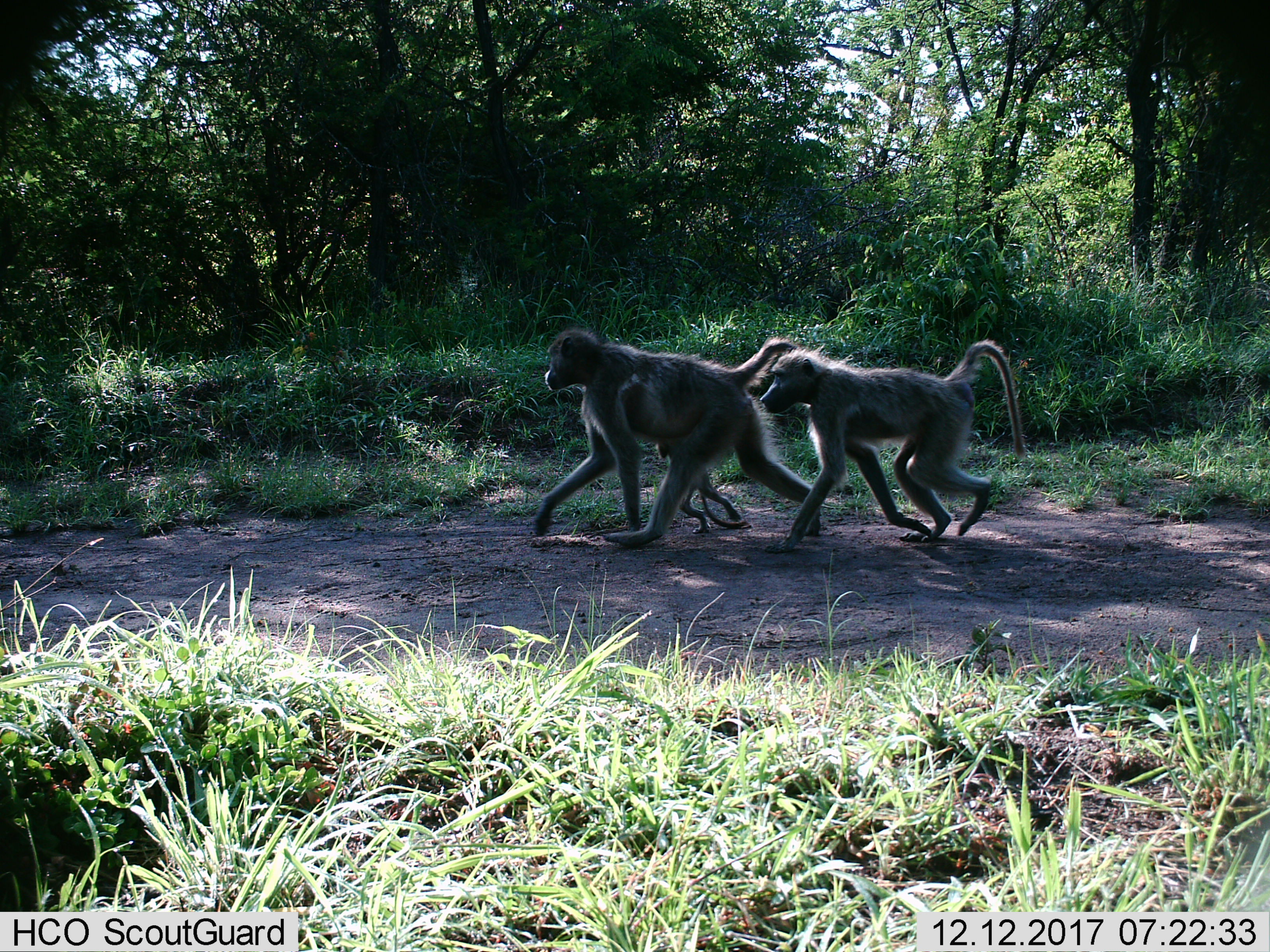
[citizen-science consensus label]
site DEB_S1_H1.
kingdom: Animalia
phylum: Chordata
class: Mammalia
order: Primates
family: Cercopithecidae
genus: Papio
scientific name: Papio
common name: baboon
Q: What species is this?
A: Baboon (Papio).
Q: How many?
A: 3.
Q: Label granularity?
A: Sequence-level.